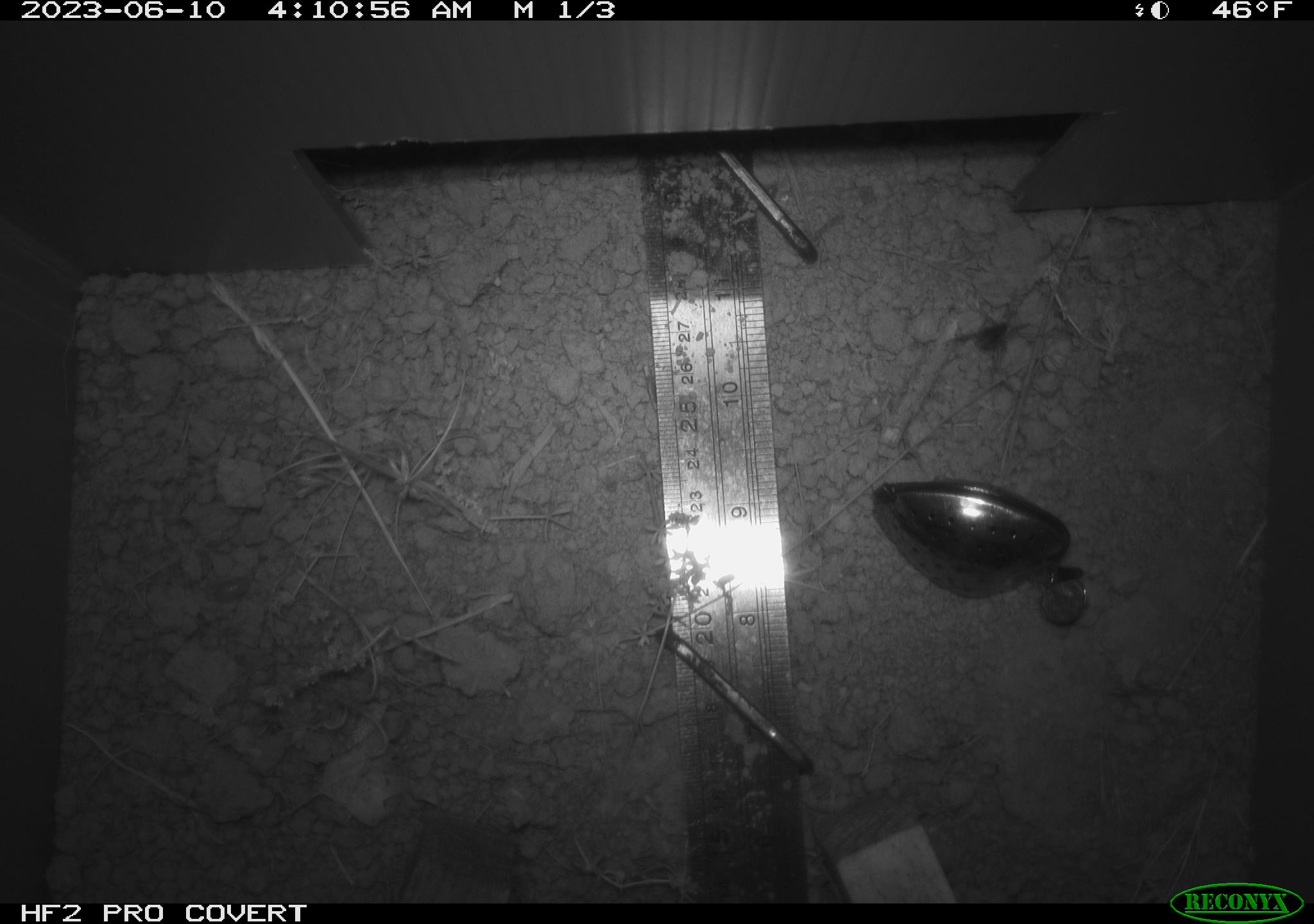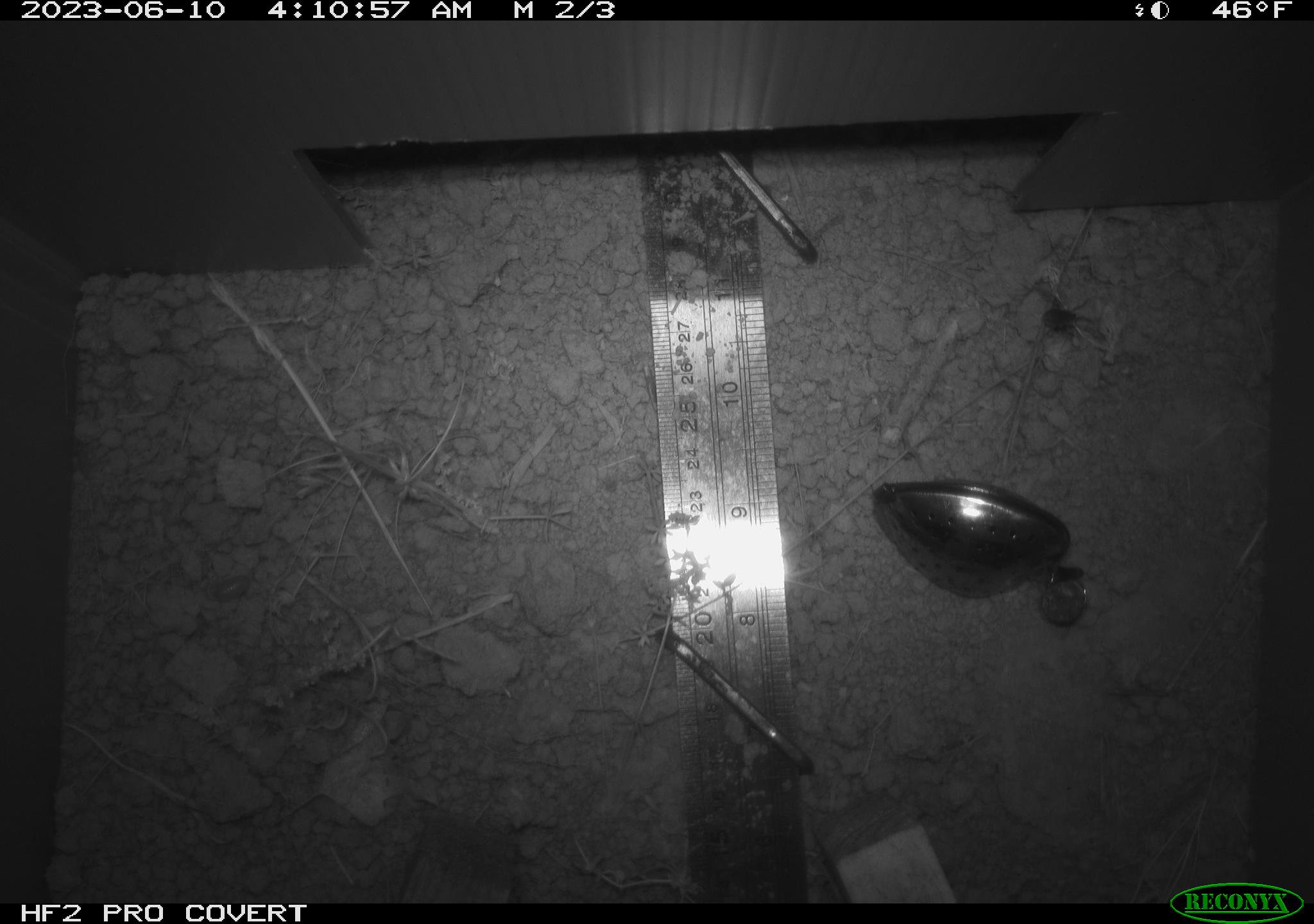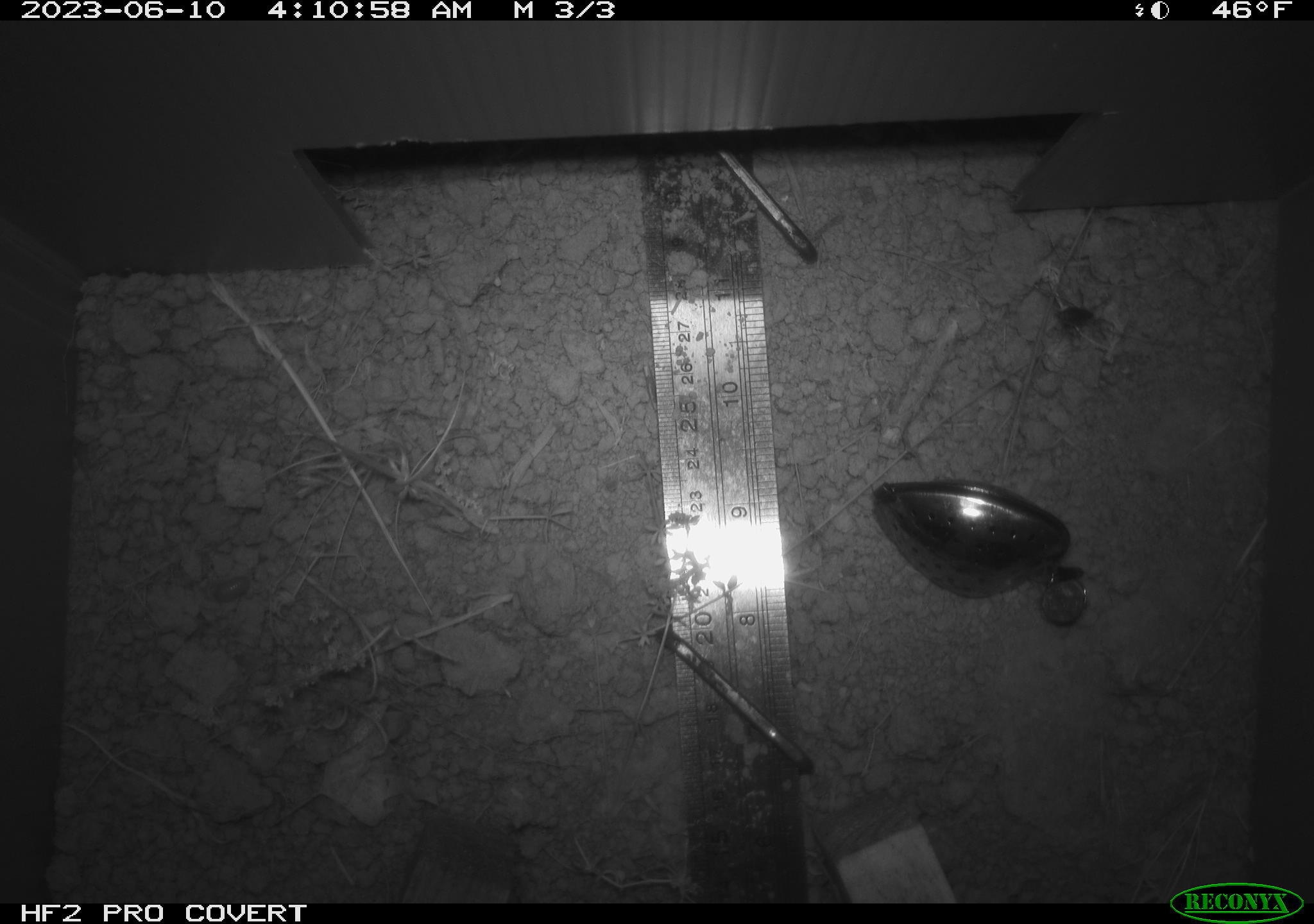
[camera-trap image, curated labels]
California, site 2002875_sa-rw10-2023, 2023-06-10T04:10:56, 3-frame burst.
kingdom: Animalia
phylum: Arthropoda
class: Arachnida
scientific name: Arachnida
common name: arachnids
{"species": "arachnids (Arachnida)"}